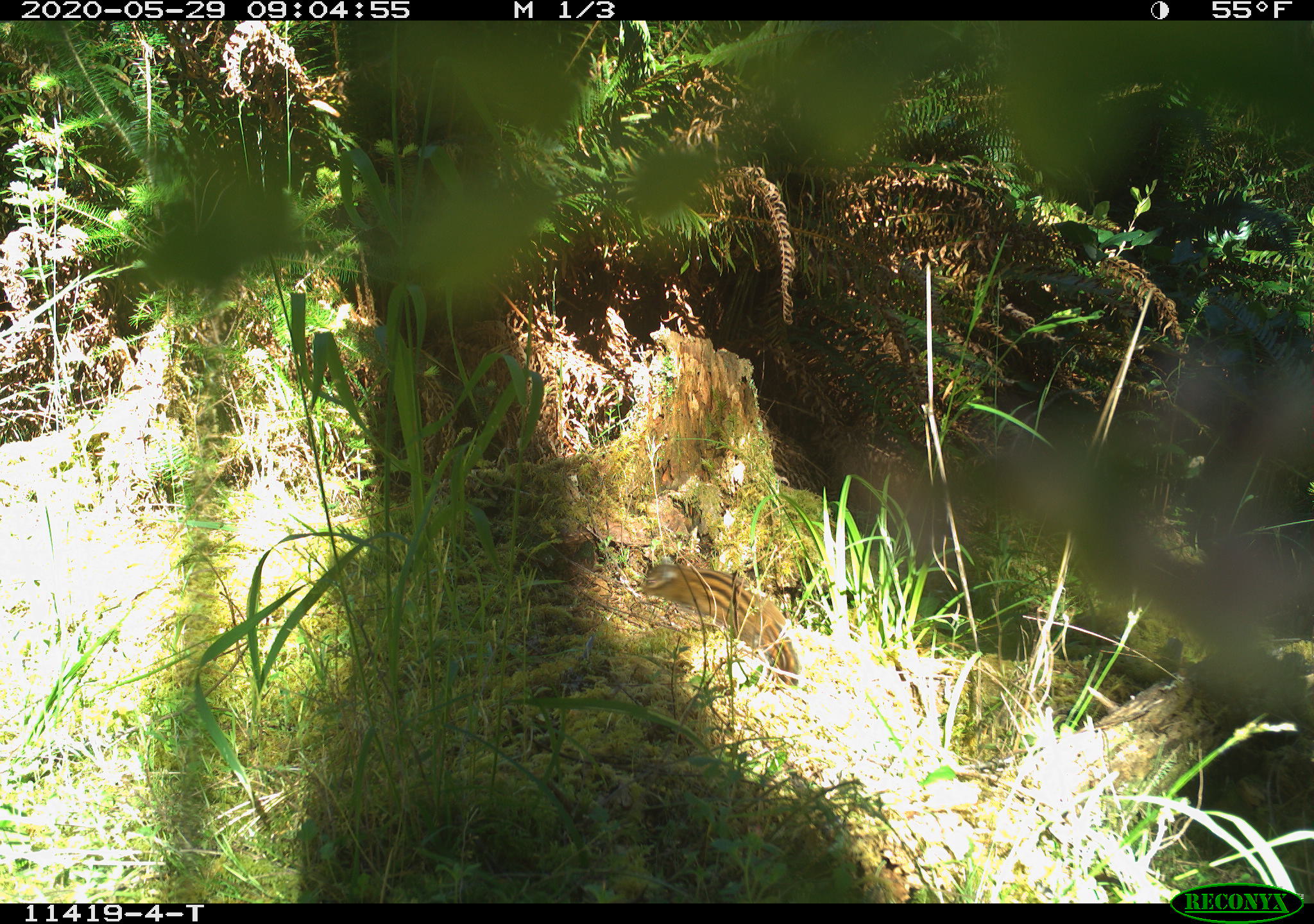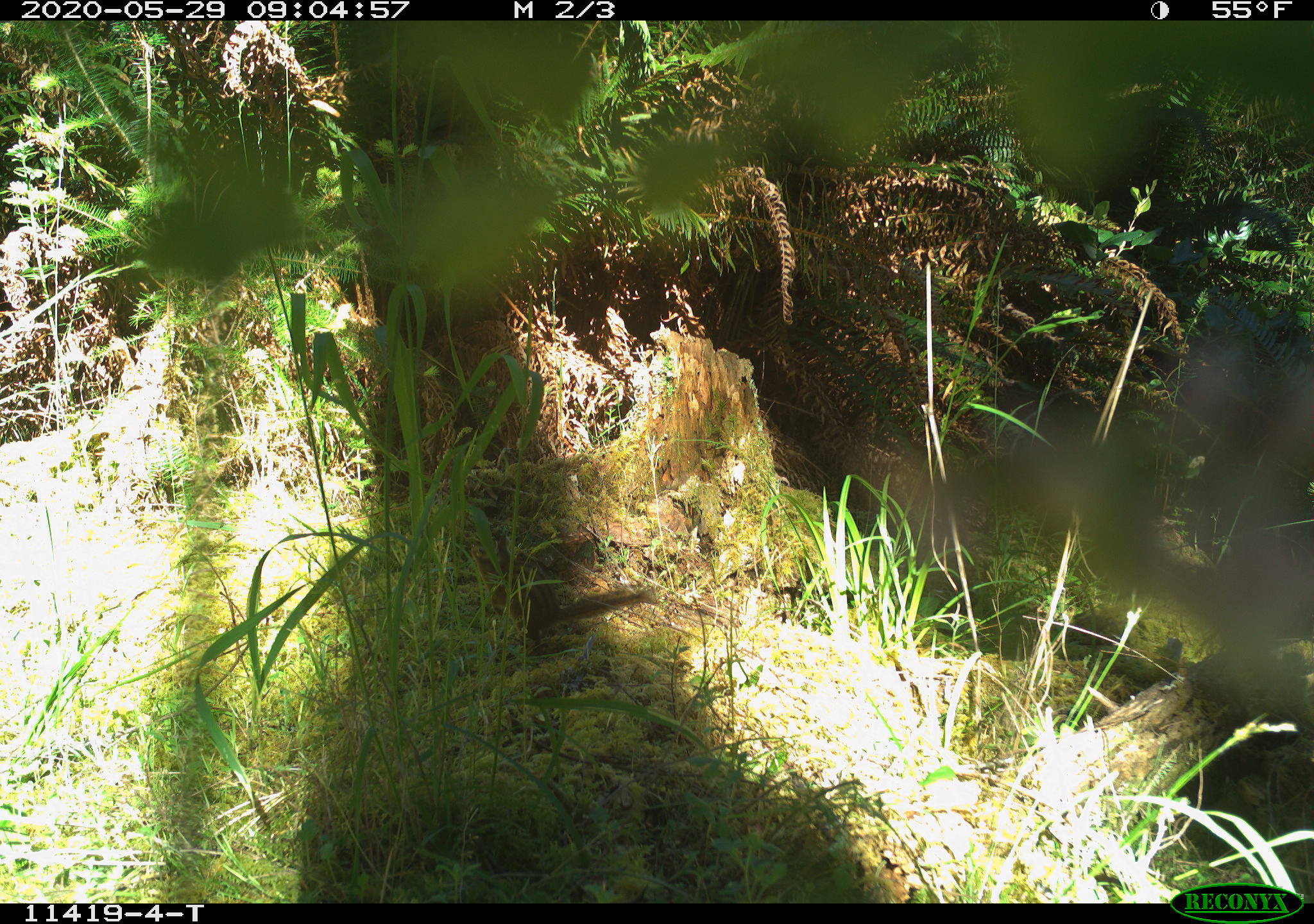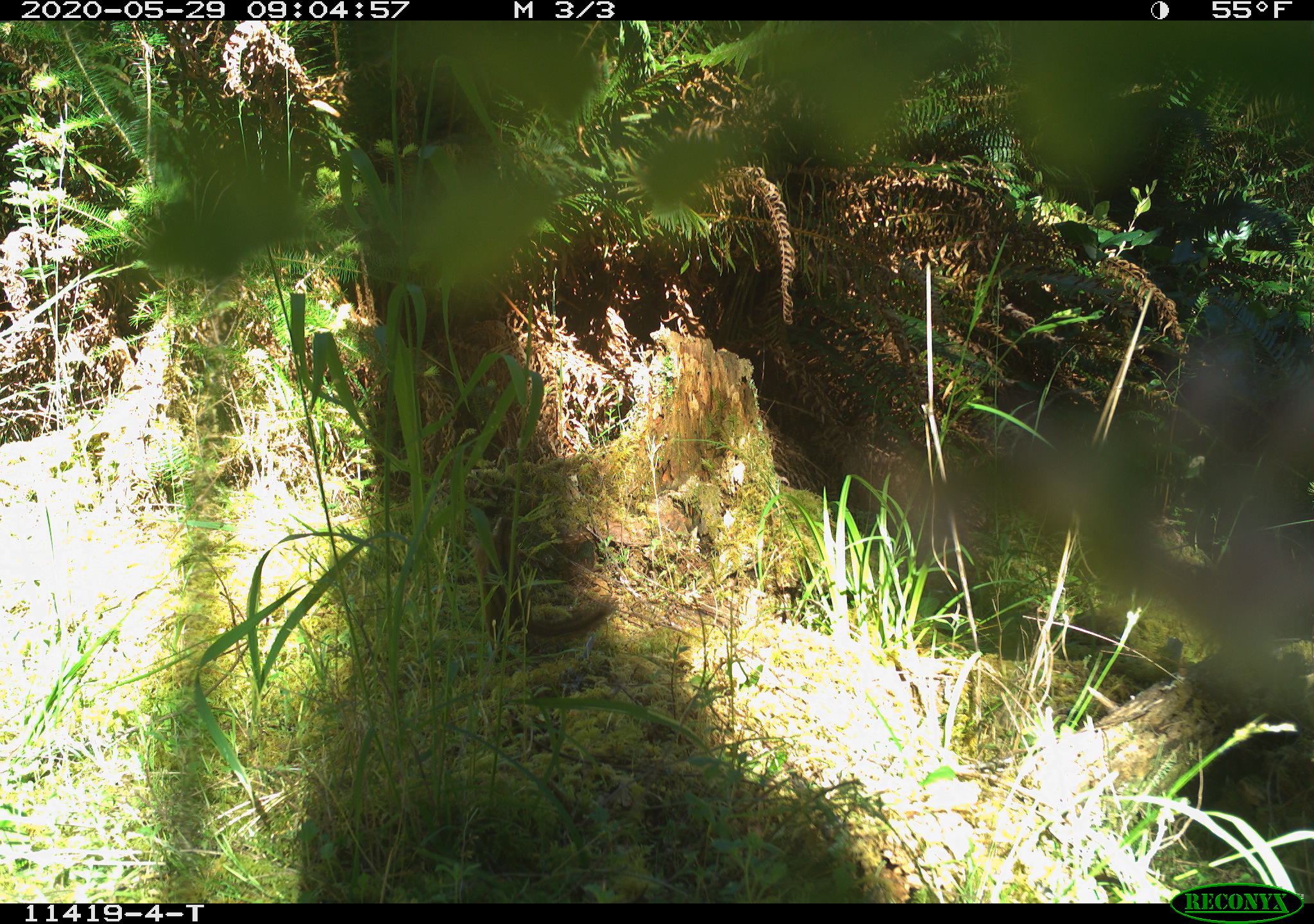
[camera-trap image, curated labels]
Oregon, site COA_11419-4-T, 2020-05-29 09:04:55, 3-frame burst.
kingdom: Animalia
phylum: Chordata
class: Mammalia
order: Rodentia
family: Sciuridae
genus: Neotamias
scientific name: Neotamias townsendii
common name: townsend's chipmunk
Townsend's chipmunk (Neotamias townsendii).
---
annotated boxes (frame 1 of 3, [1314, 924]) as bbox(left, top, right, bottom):
townsend's chipmunk: bbox(637, 556, 802, 691)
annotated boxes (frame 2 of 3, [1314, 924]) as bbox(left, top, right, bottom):
townsend's chipmunk: bbox(465, 536, 661, 652)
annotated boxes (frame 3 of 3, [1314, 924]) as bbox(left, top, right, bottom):
townsend's chipmunk: bbox(470, 509, 622, 661)